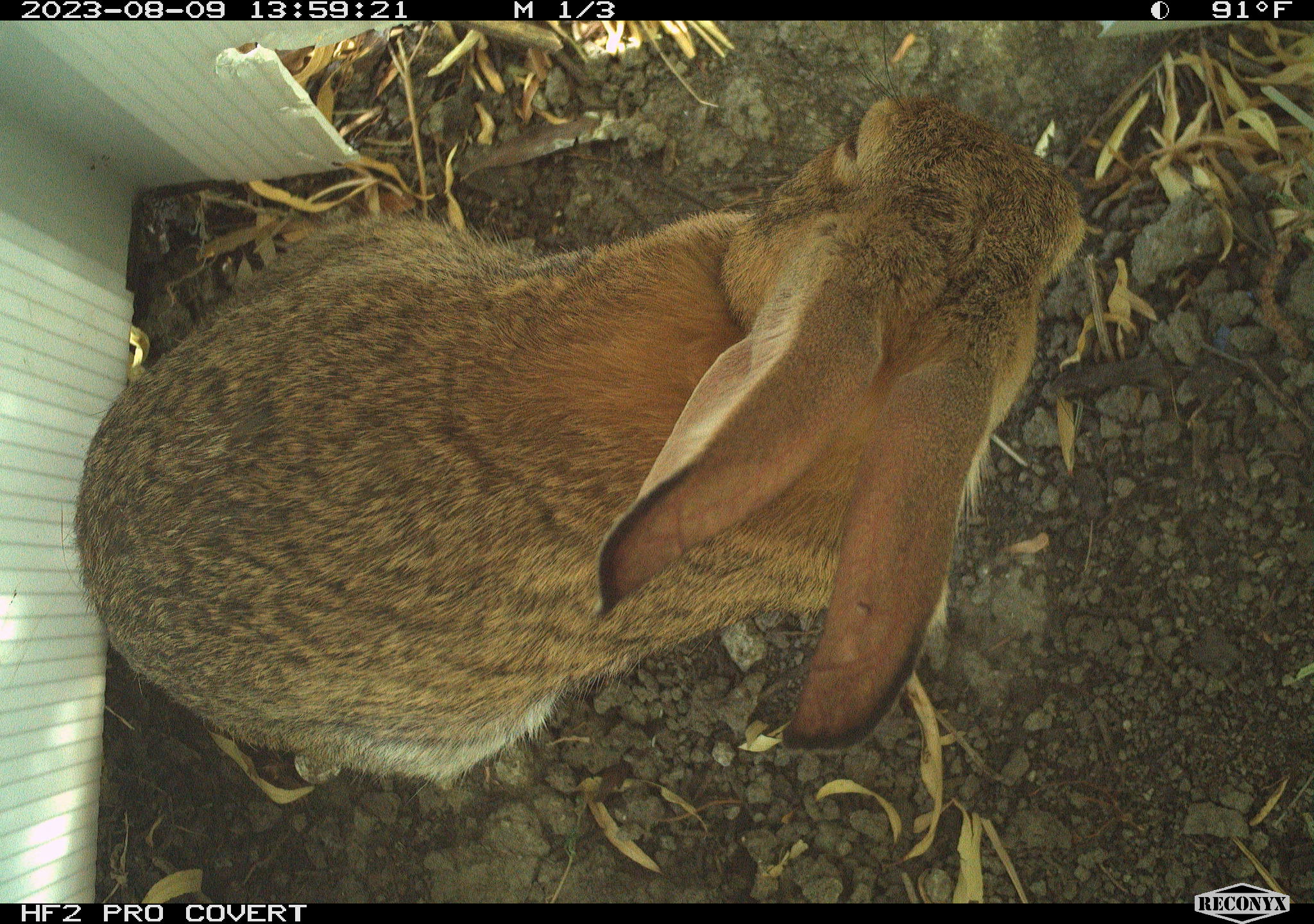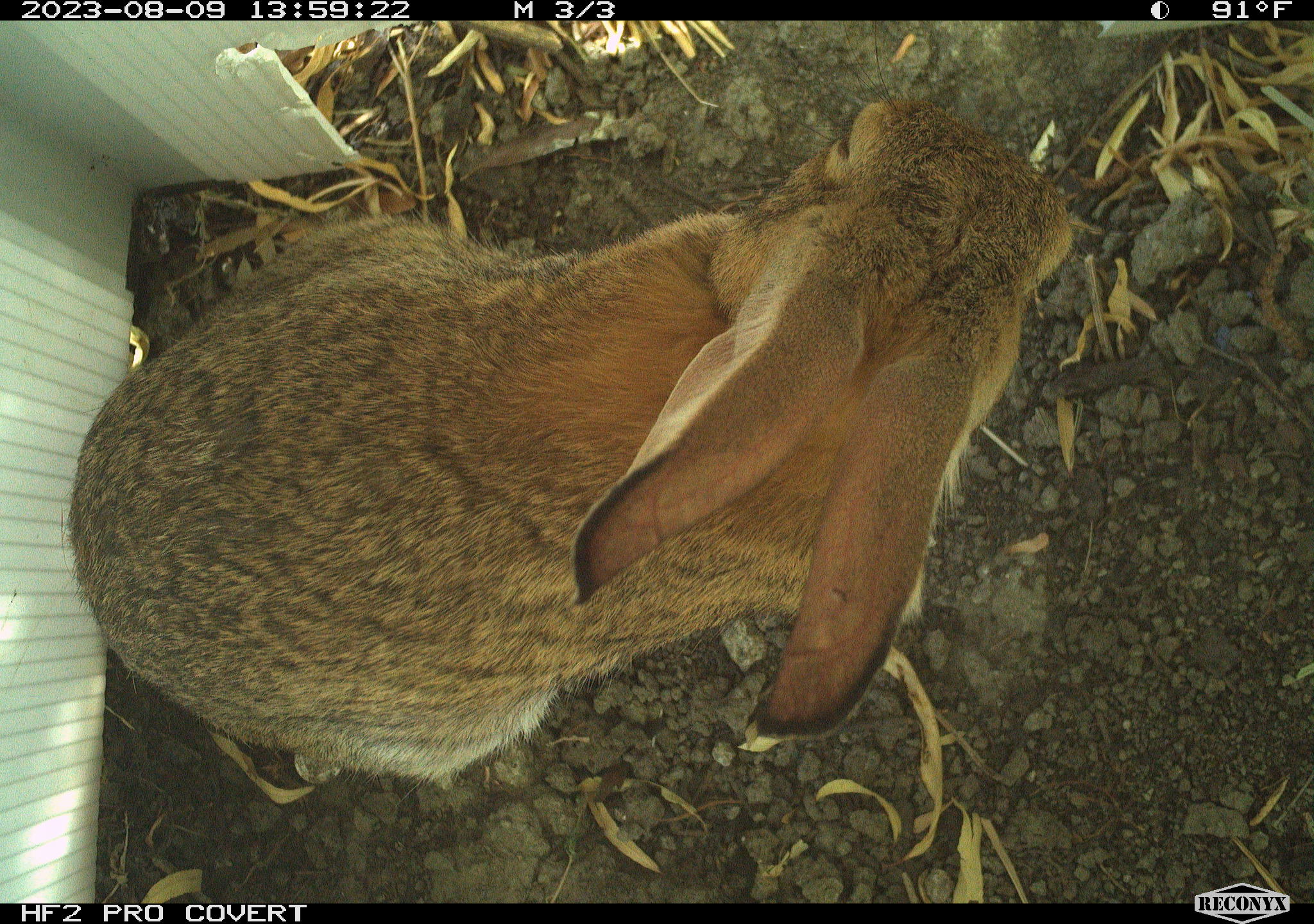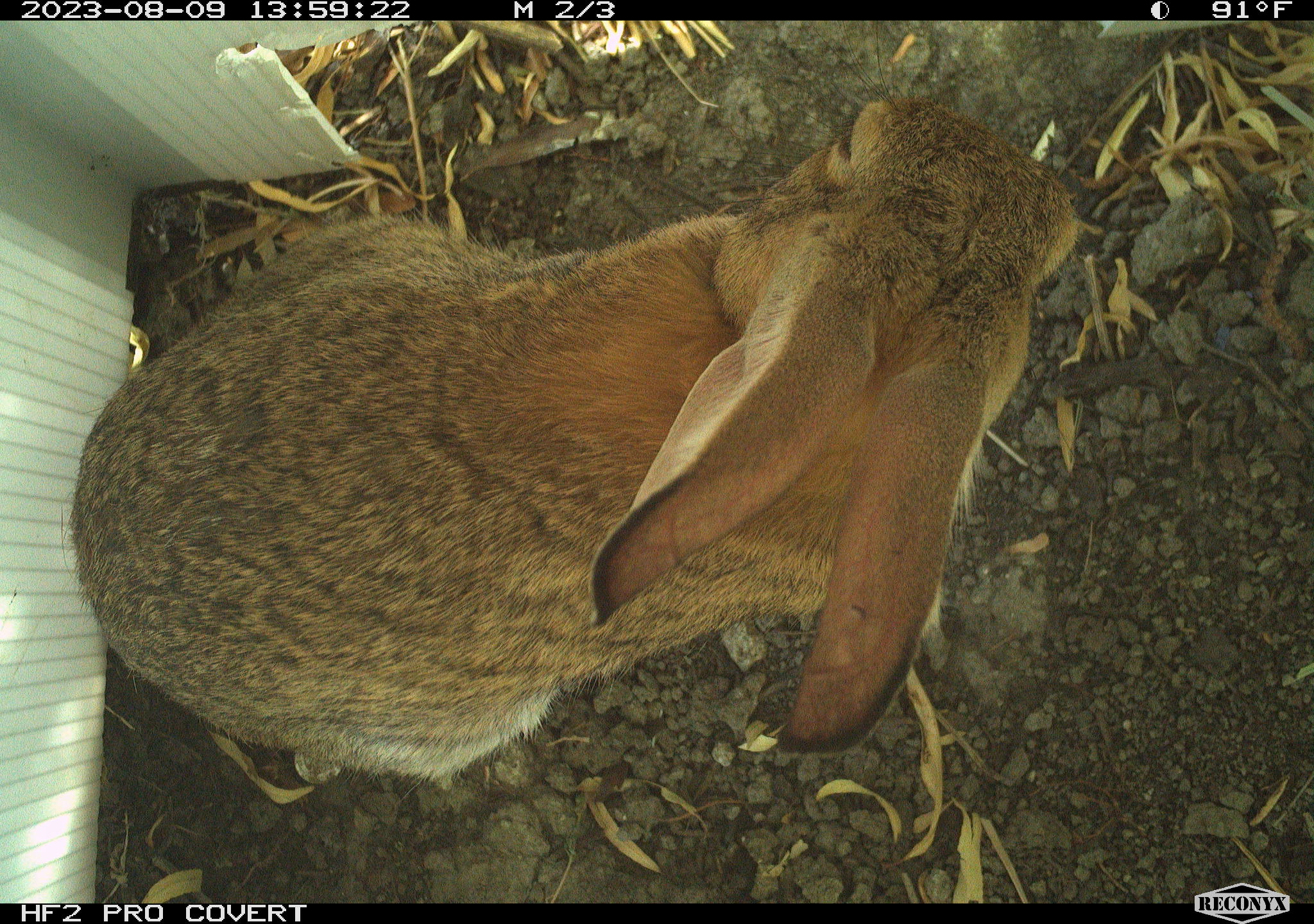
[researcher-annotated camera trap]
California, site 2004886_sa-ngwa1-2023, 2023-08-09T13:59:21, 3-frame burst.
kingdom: Animalia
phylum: Chordata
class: Mammalia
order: Lagomorpha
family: Leporidae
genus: Sylvilagus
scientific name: Sylvilagus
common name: cottontail rabbits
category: sylvilagus species